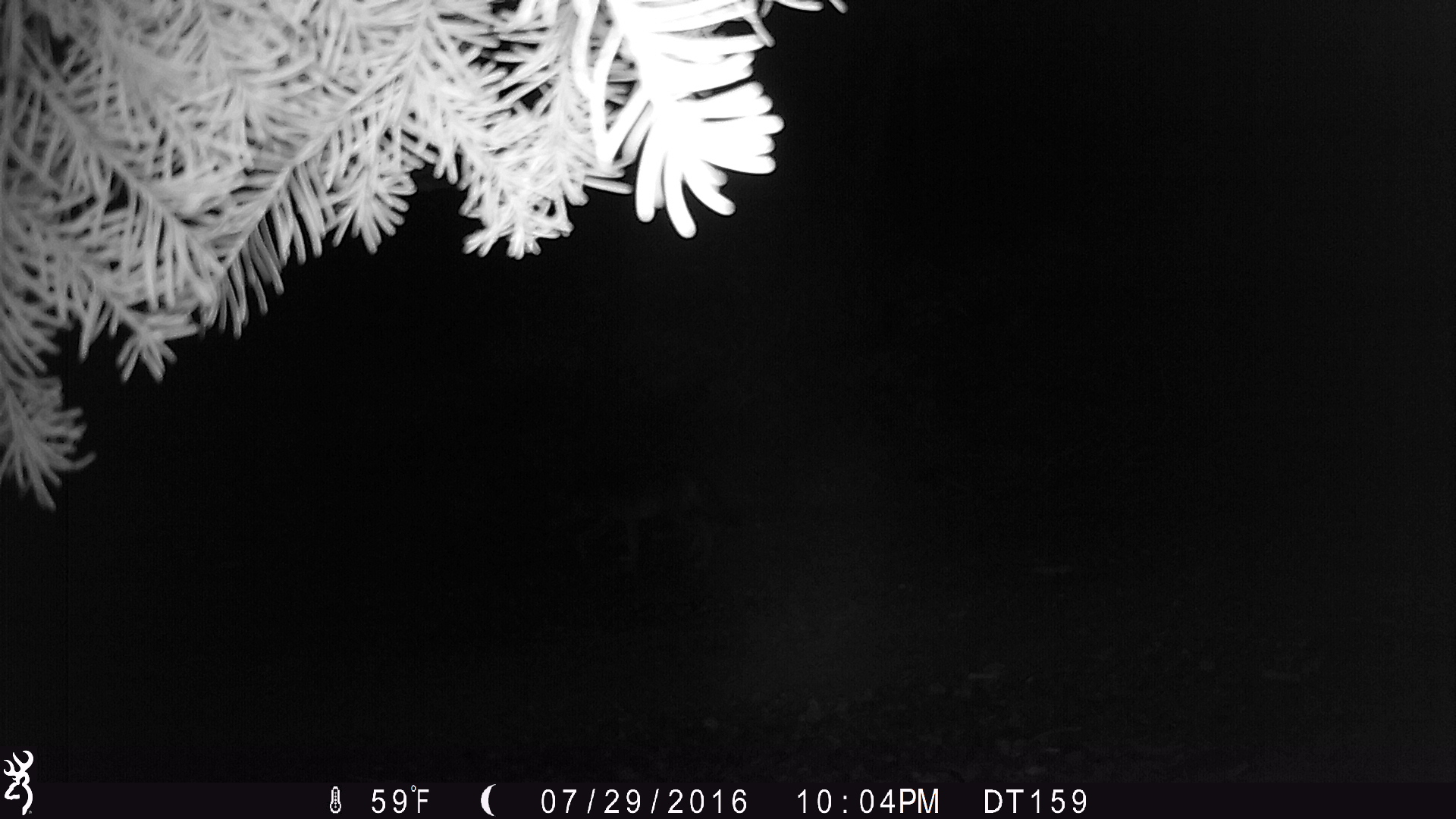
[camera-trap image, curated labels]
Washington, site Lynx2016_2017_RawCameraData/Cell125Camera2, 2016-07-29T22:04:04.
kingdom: Animalia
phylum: Chordata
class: Mammalia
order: Carnivora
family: Canidae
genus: Canis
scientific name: Canis latrans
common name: coyote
Canis latrans (coyote). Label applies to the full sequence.